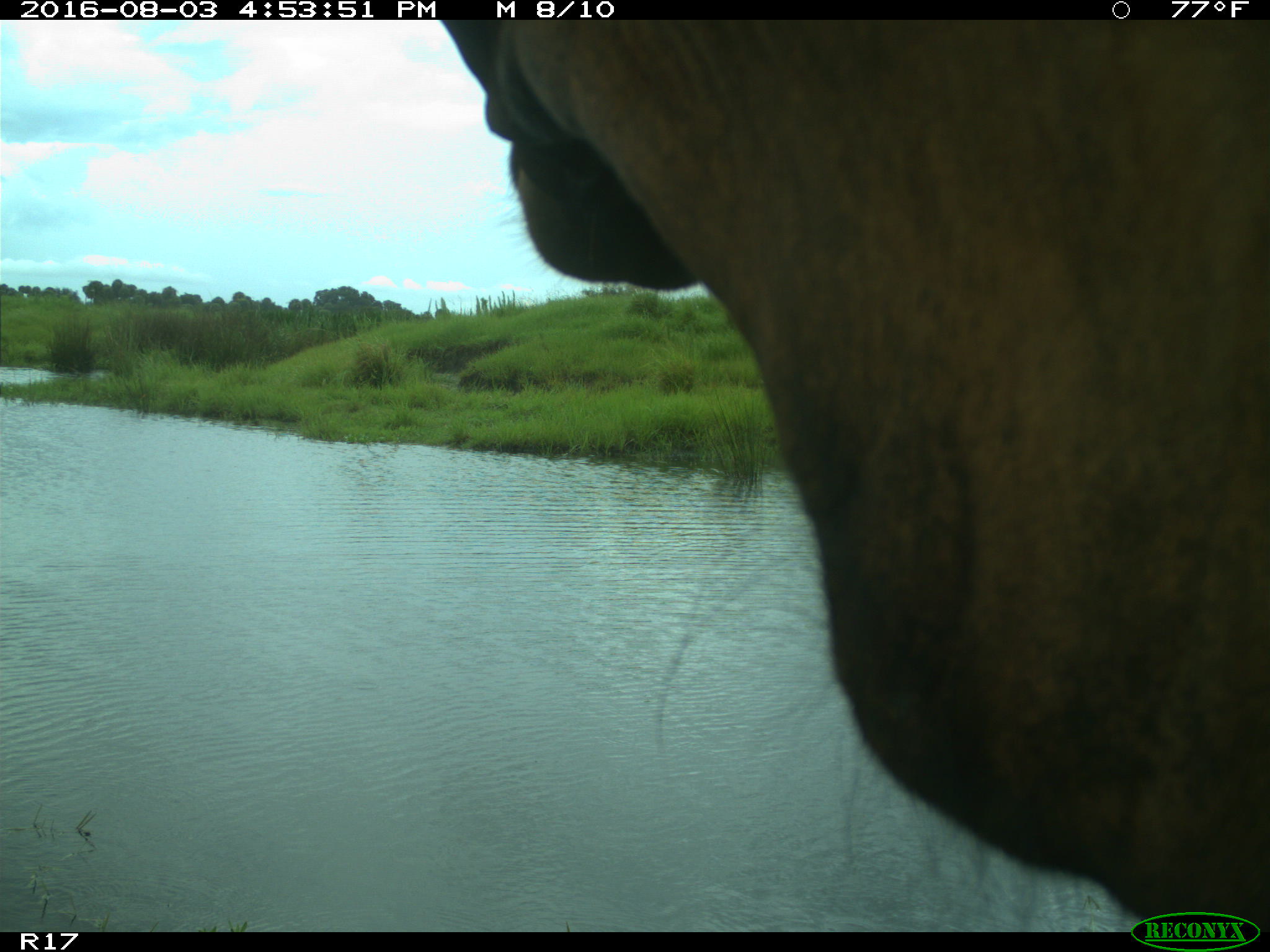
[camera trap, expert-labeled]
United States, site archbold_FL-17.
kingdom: Animalia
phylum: Chordata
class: Mammalia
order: Artiodactyla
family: Bovidae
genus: Bos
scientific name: Bos taurus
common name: domestic cow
Bos taurus (domestic cow).